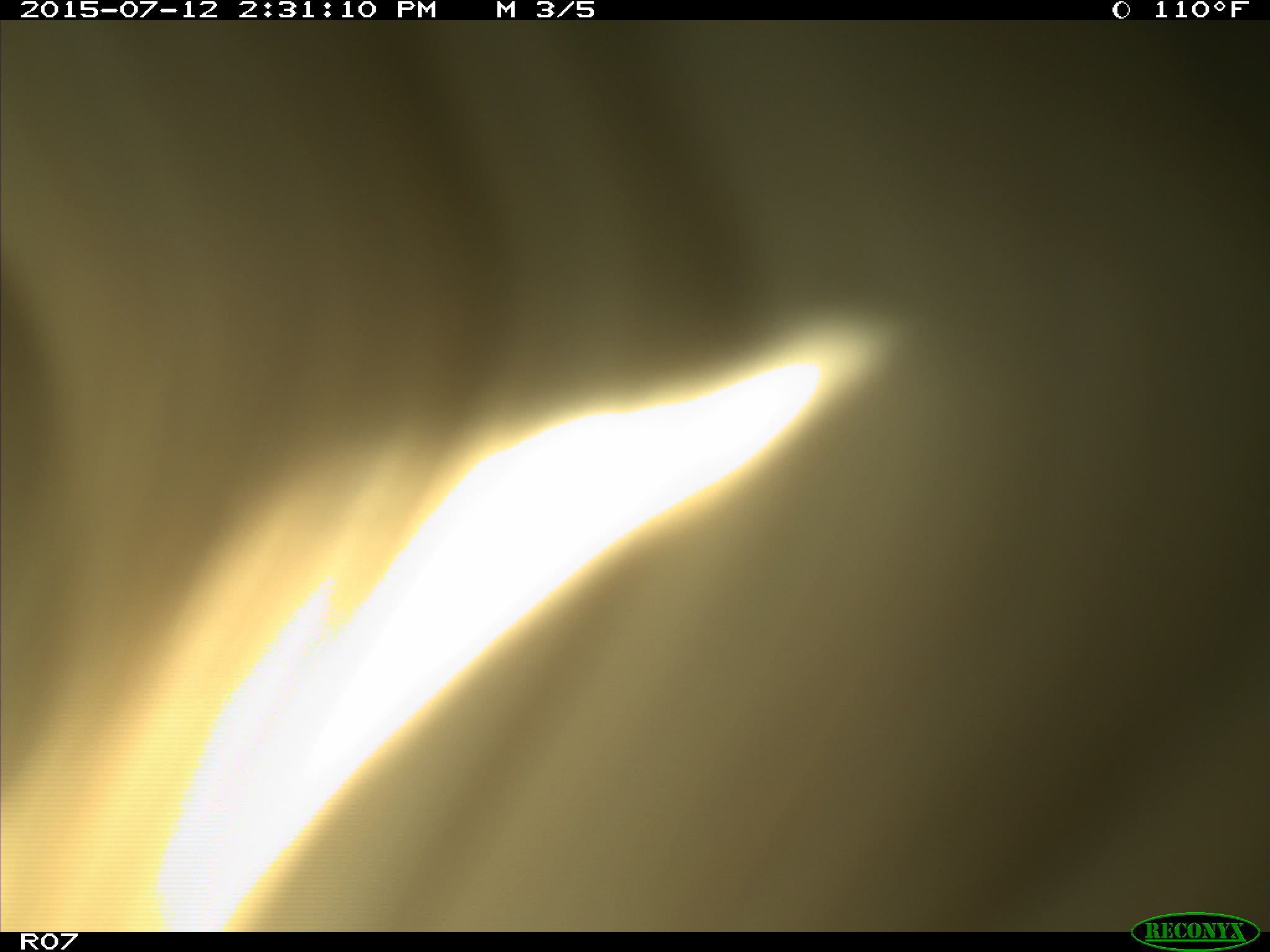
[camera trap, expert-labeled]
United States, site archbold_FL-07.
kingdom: Animalia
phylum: Chordata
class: Mammalia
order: Artiodactyla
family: Bovidae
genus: Bos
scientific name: Bos taurus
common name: domestic cow